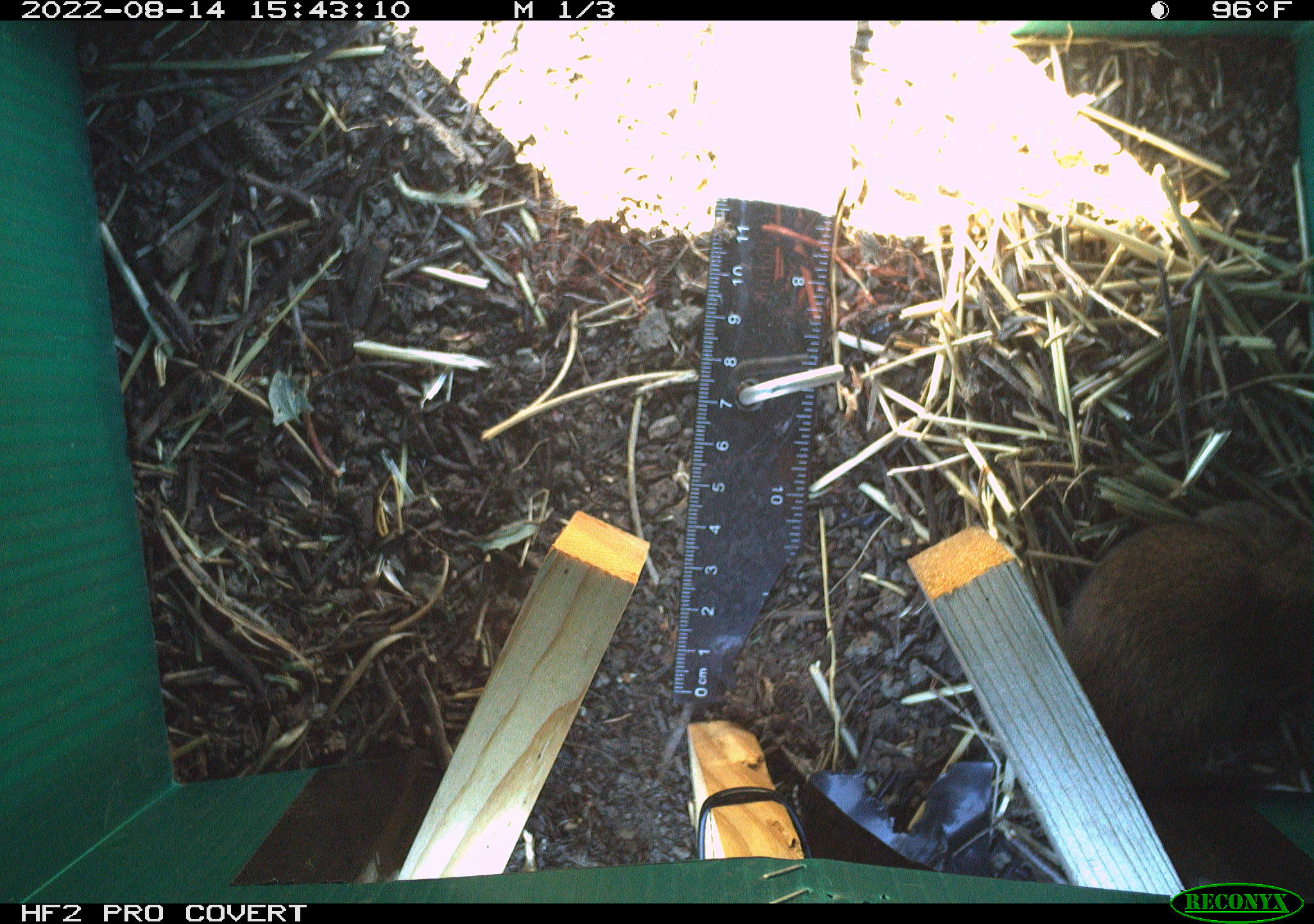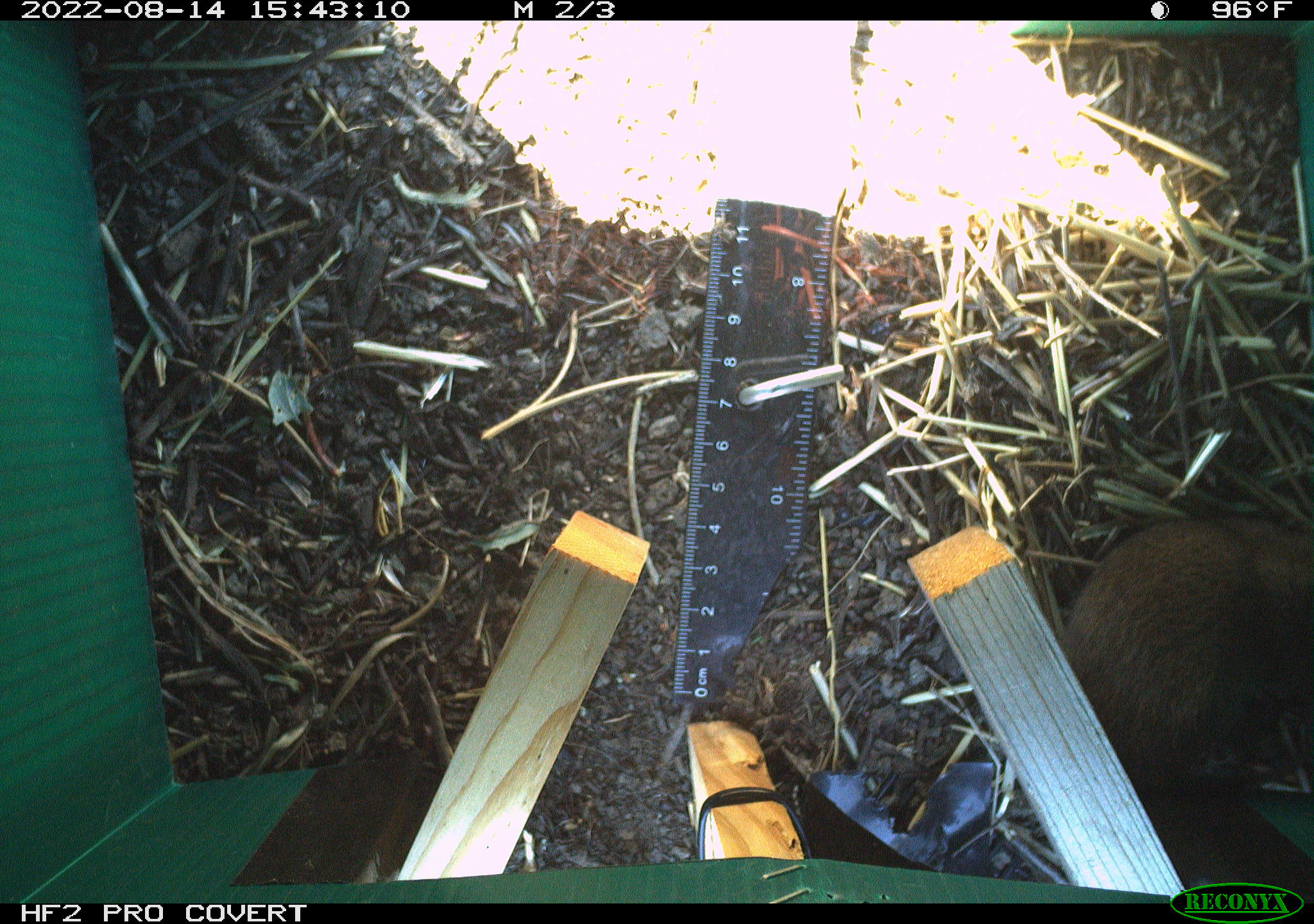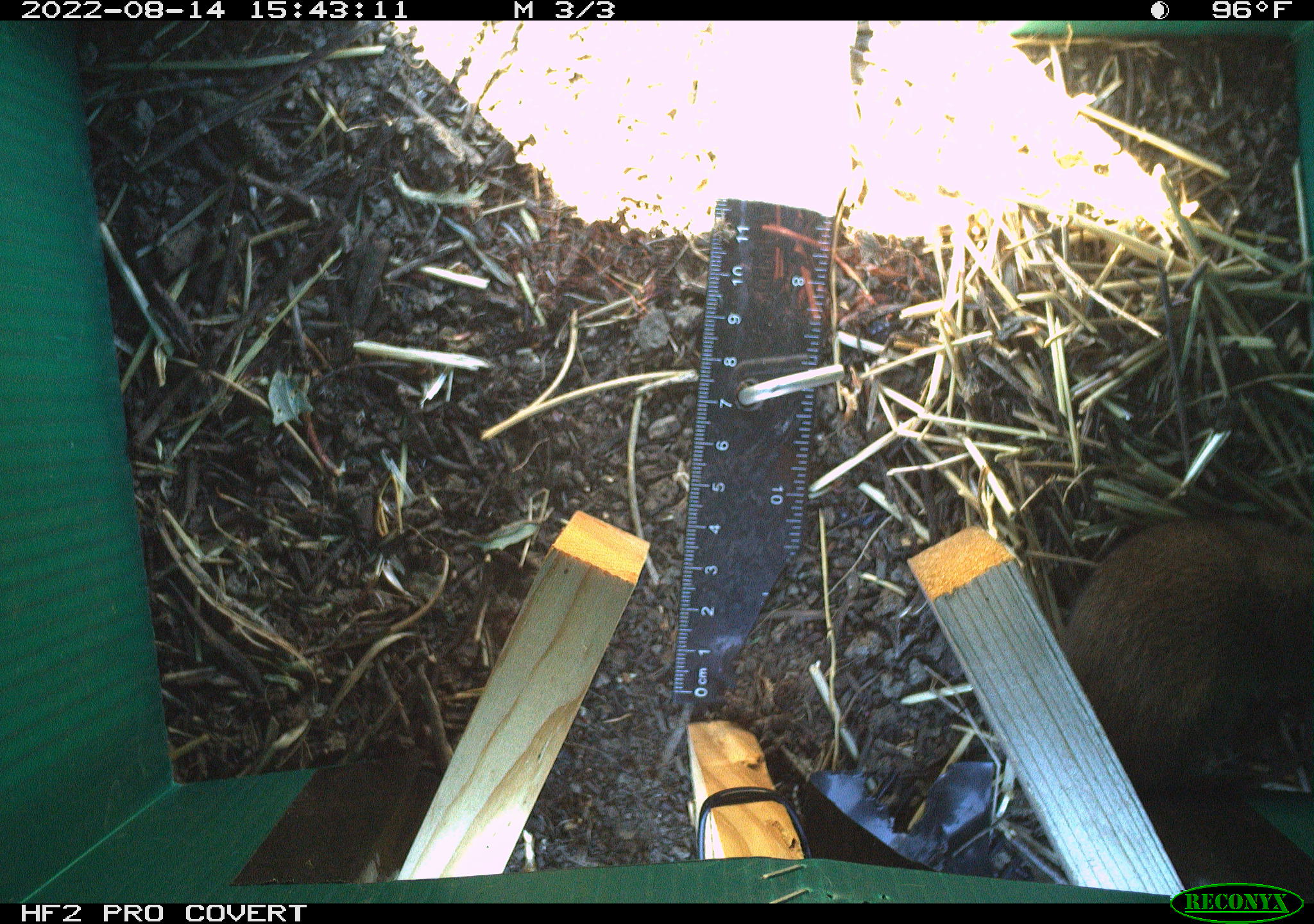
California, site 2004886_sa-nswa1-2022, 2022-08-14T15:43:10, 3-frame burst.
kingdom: Animalia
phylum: Chordata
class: Mammalia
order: Rodentia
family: Cricetidae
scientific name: Cricetidae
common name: hamsters, voles, lemmings, and allies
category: cricetidae family